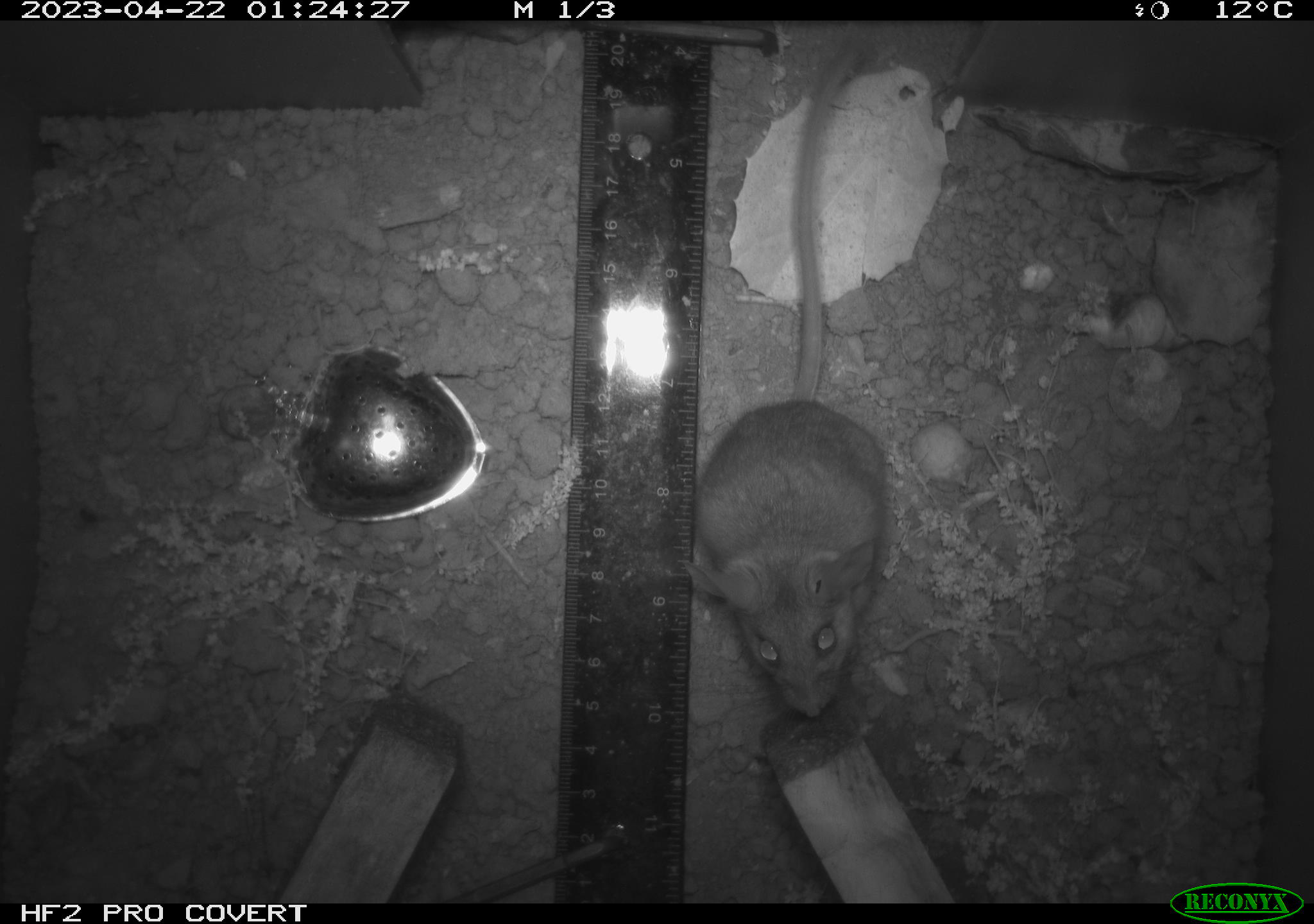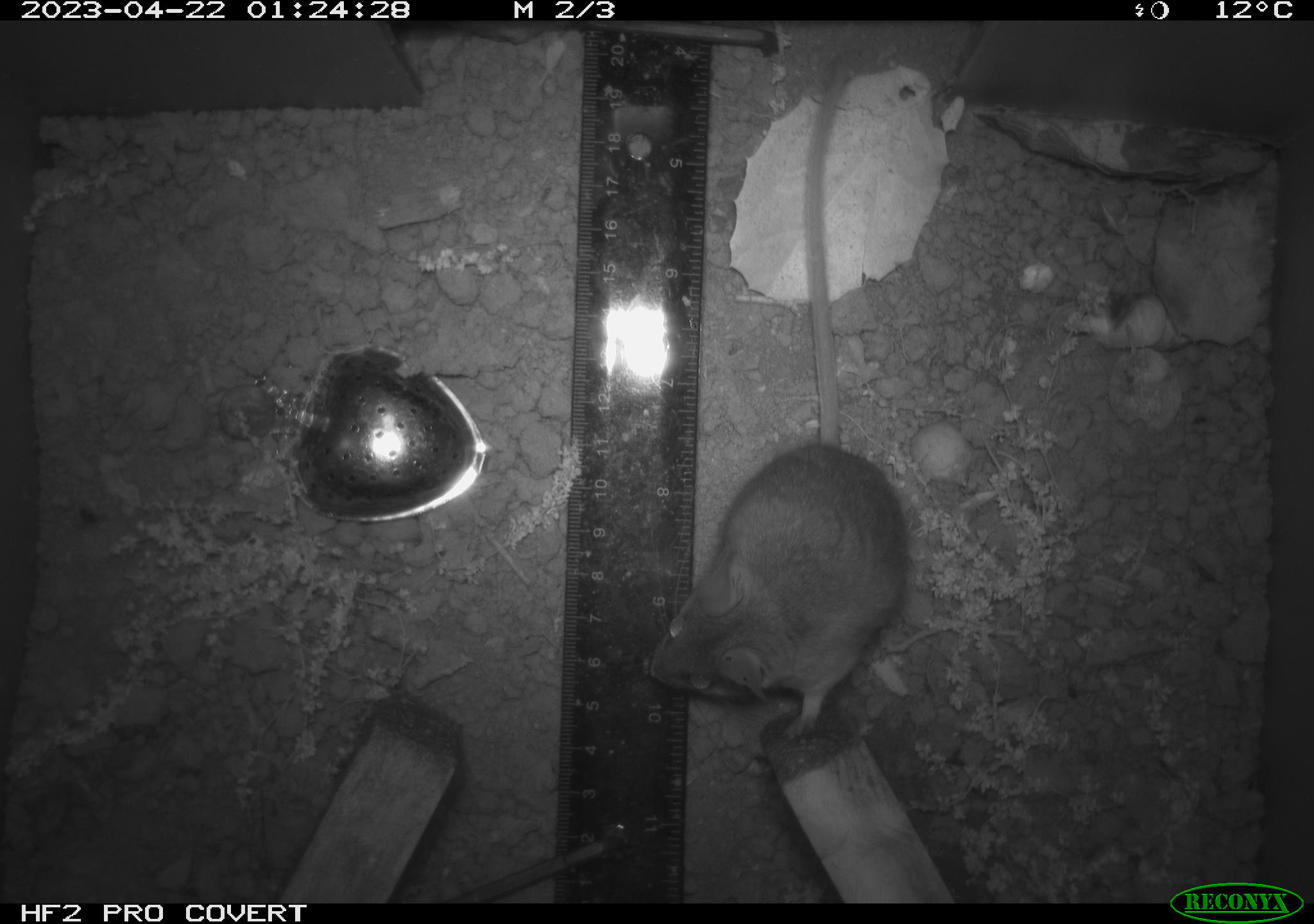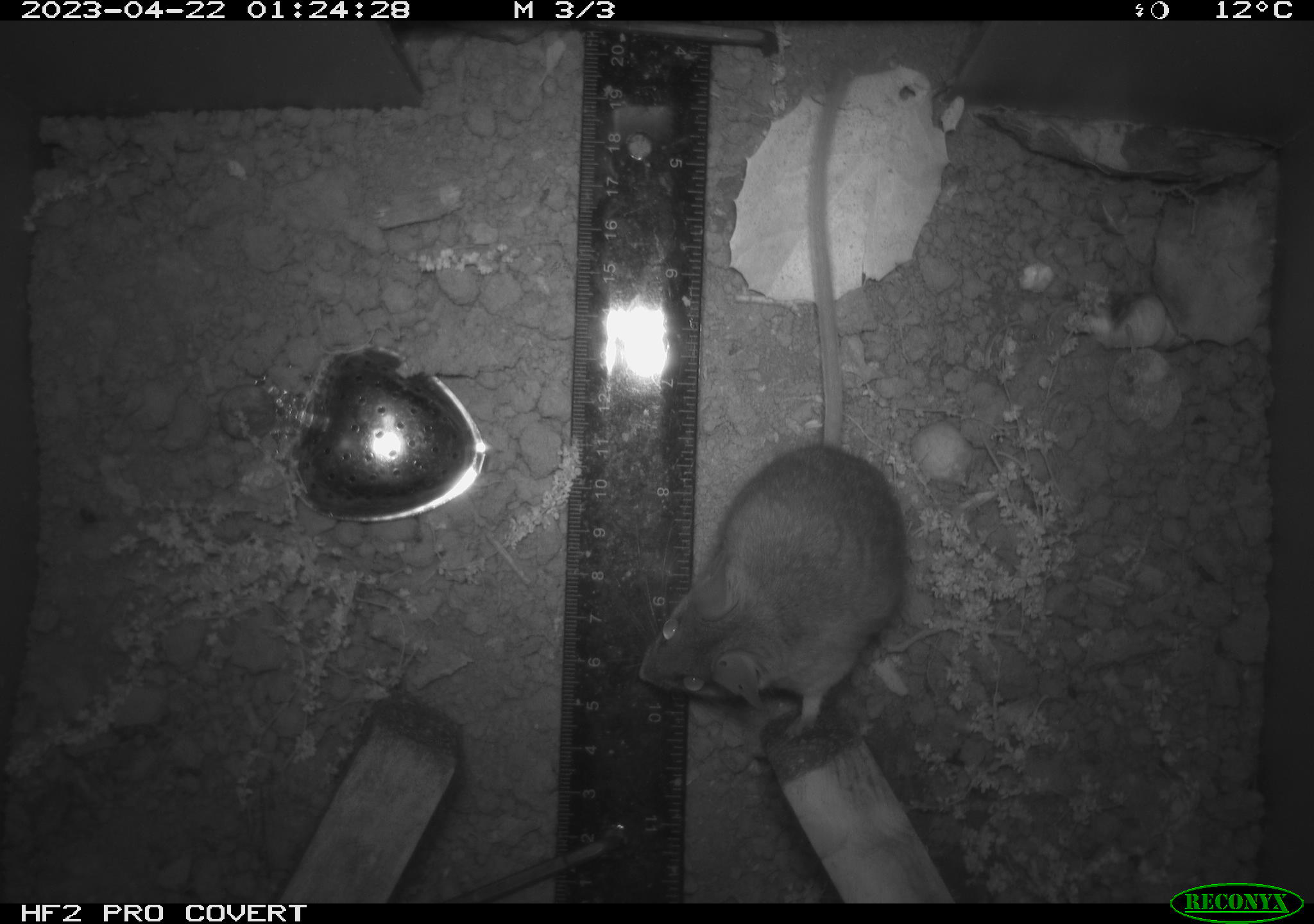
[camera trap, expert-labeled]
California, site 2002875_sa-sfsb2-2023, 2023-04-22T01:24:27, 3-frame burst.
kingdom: Animalia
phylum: Chordata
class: Mammalia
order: Rodentia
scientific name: Rodentia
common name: mouse species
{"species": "mouse species (Rodentia)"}